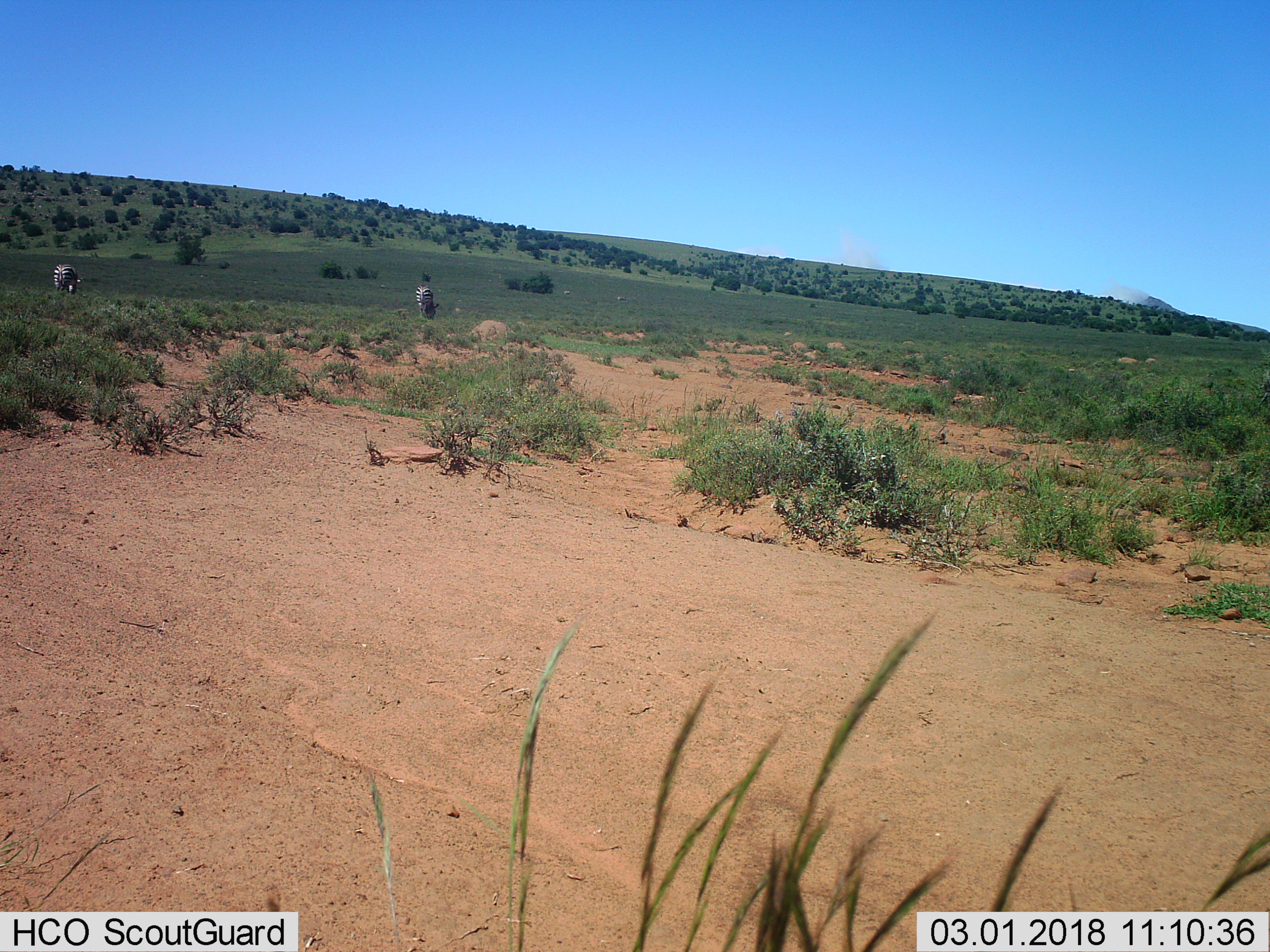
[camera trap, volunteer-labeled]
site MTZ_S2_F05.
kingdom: Animalia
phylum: Chordata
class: Mammalia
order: Perissodactyla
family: Equidae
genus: Equus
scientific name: Equus zebra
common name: mountain zebra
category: zebramountain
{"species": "zebramountain (mountain zebra) (Equus zebra)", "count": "2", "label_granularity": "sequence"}